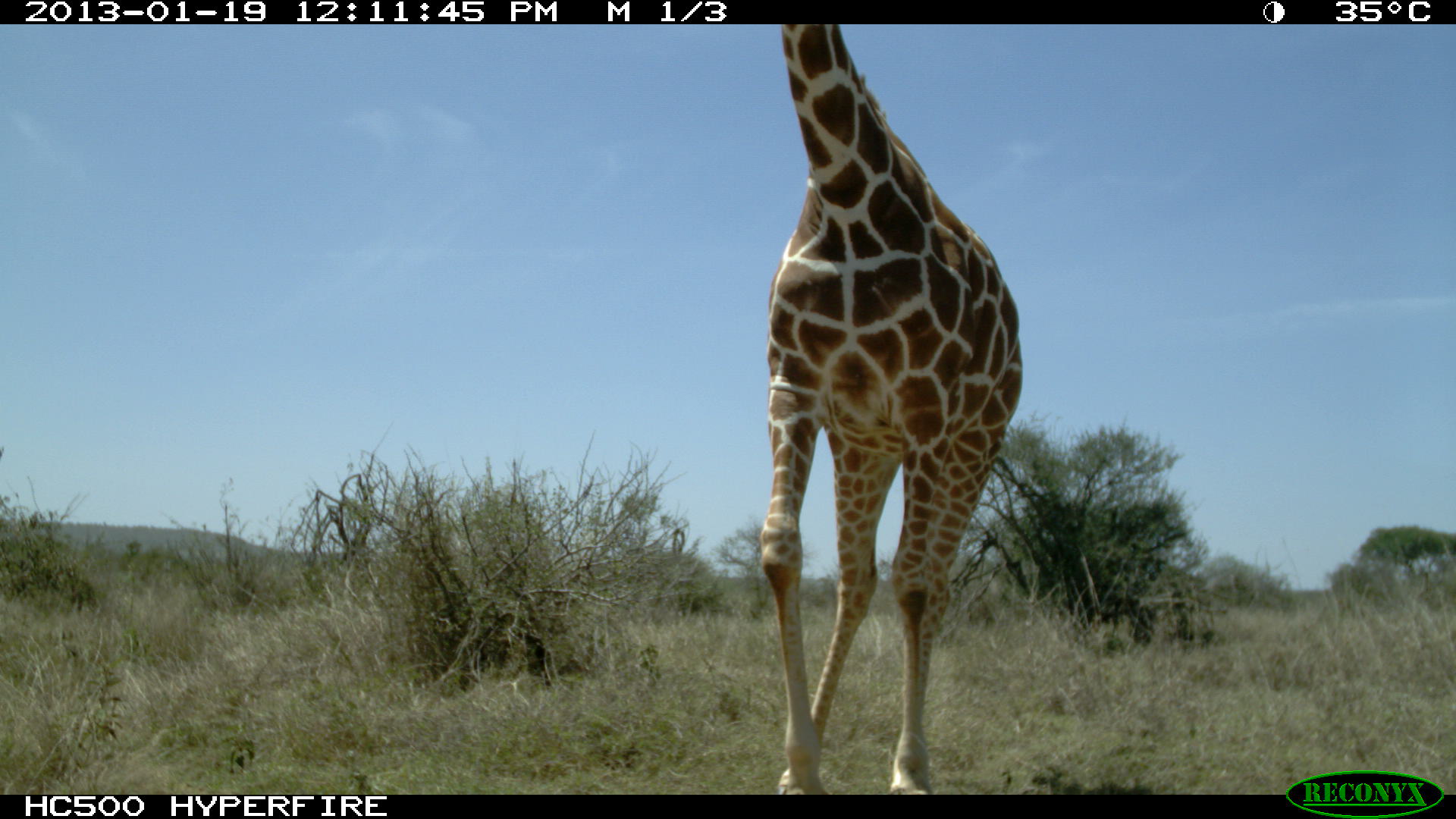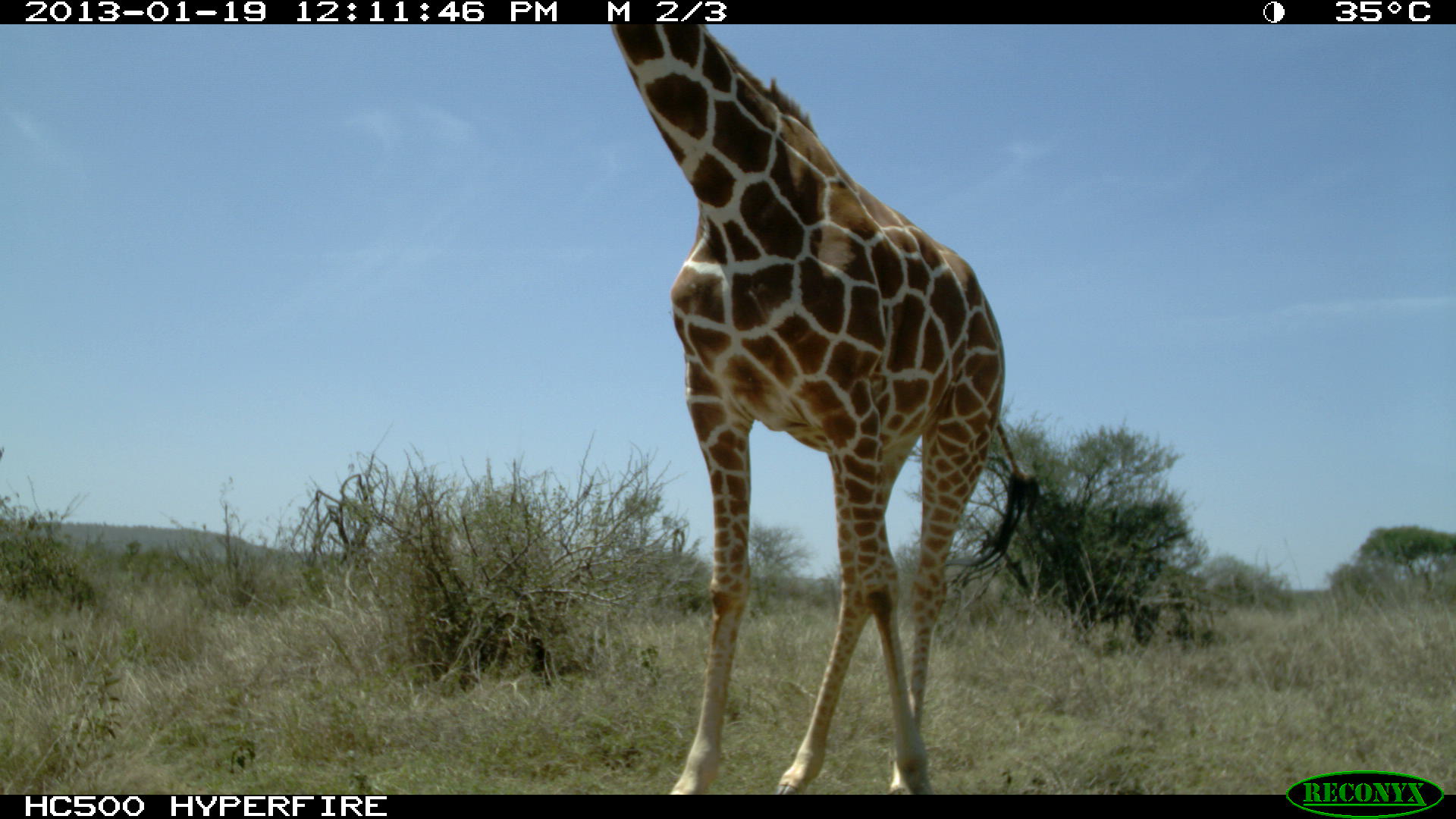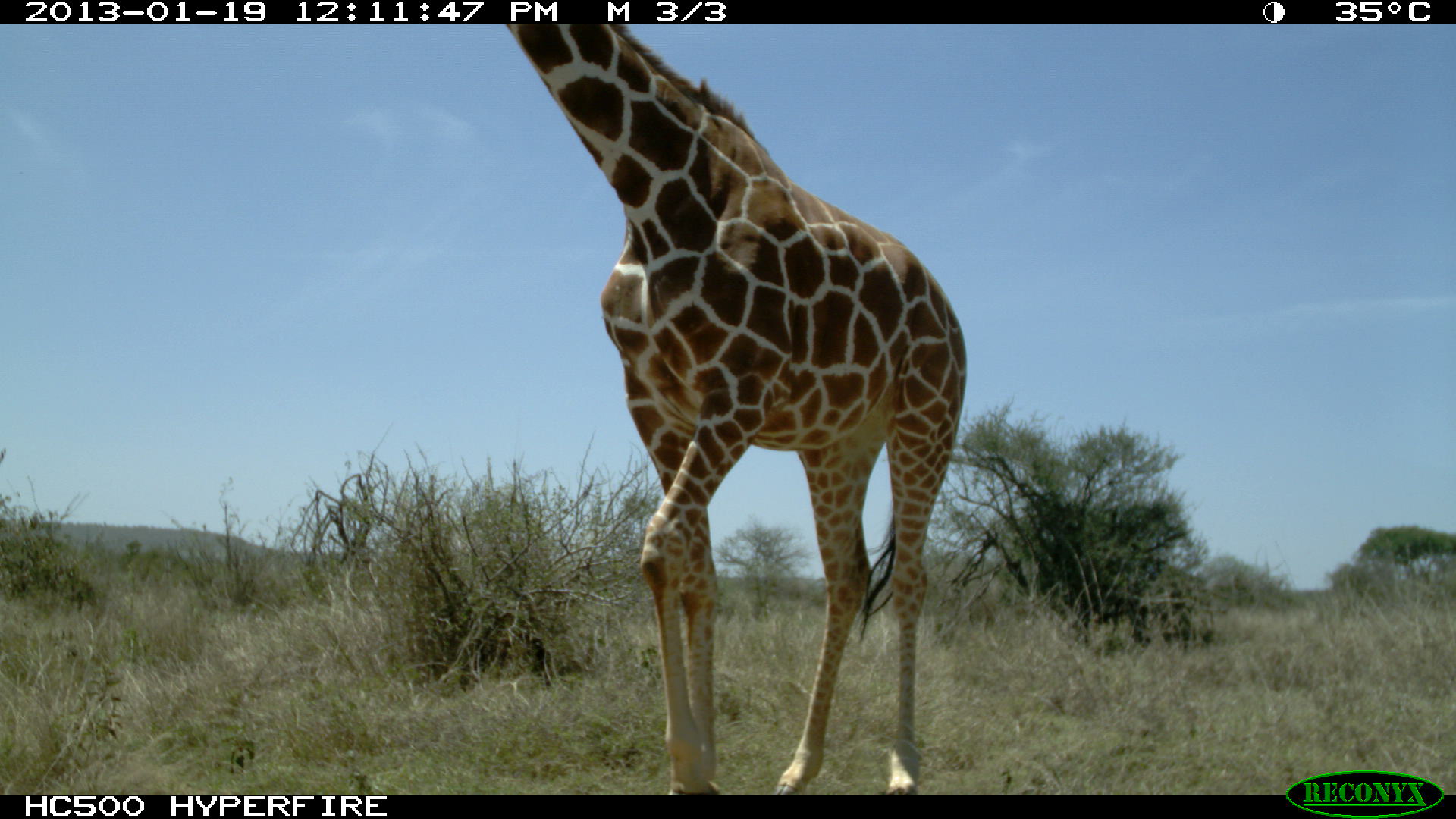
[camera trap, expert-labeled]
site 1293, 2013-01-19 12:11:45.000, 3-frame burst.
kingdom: Animalia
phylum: Chordata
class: Mammalia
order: Artiodactyla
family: Giraffidae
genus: Giraffa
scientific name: Giraffa camelopardalis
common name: giraffe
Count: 1.